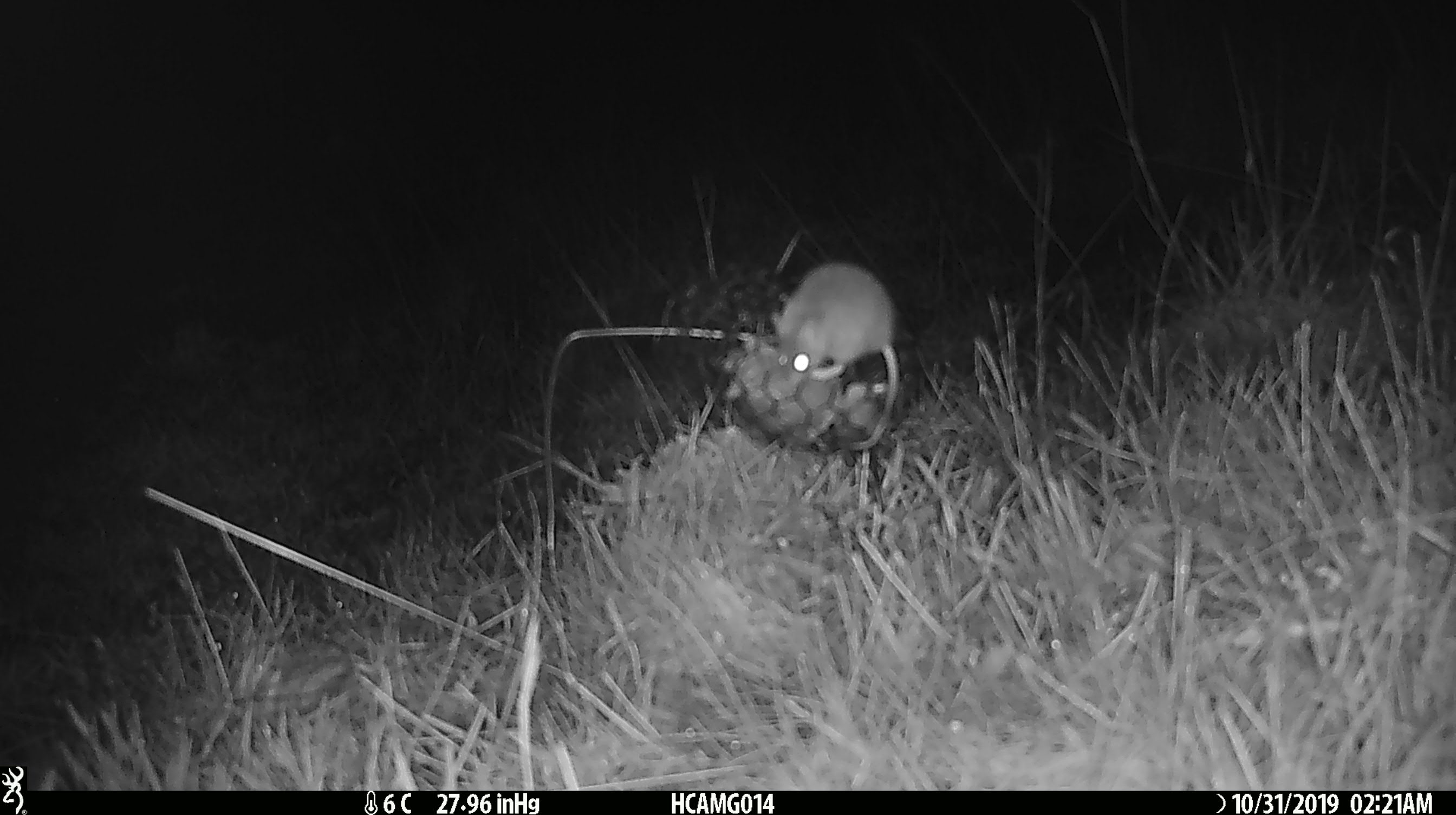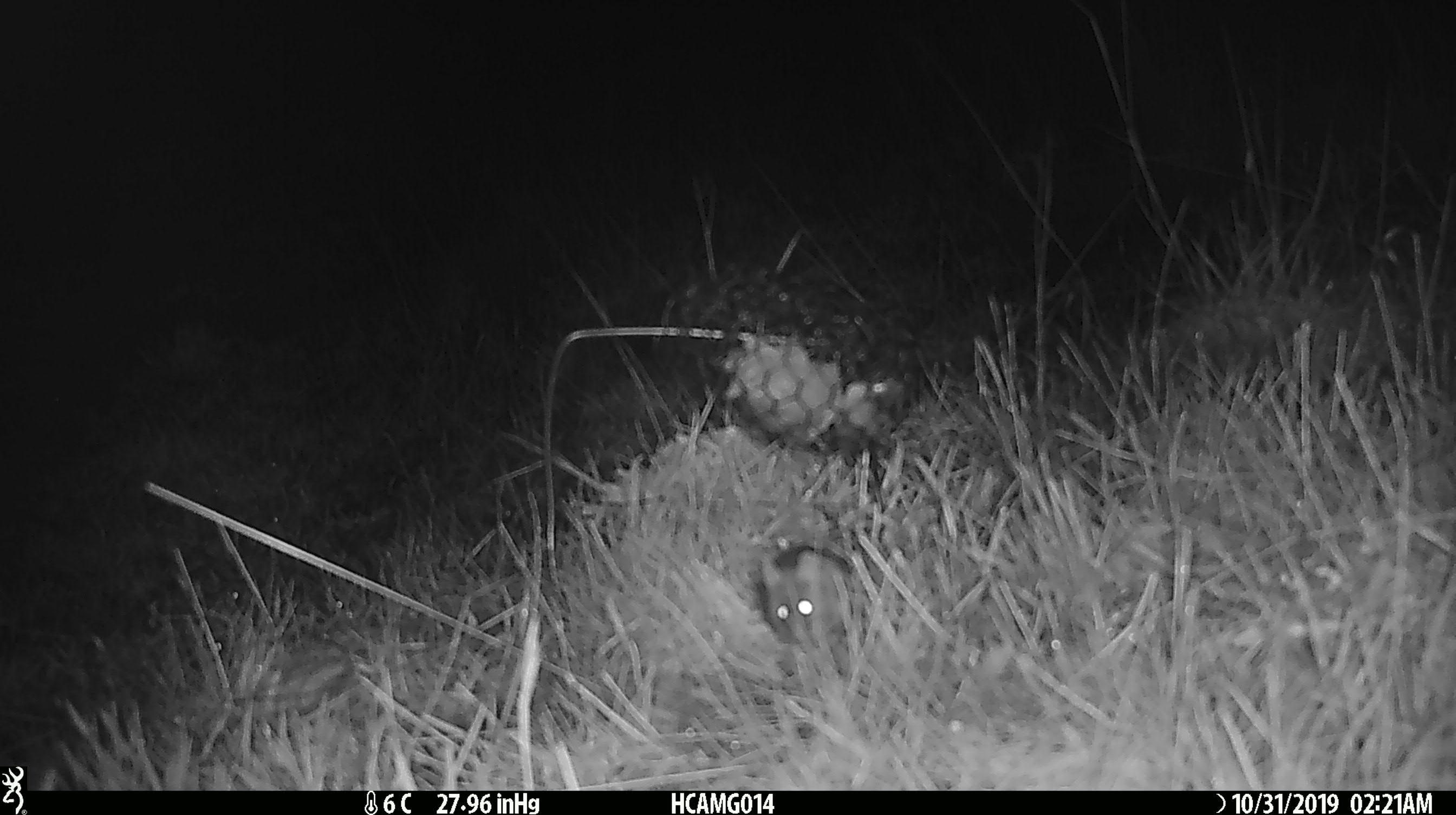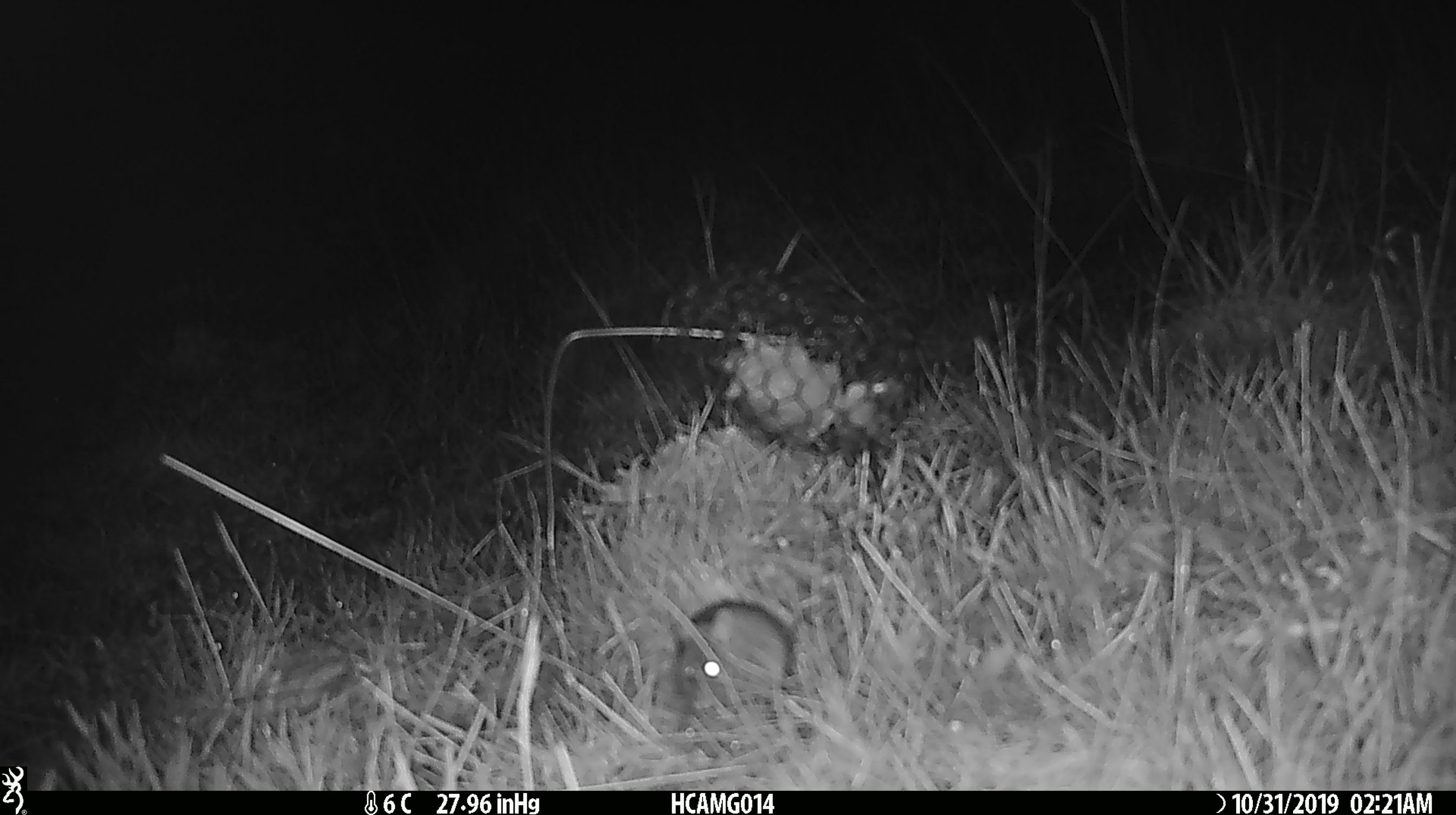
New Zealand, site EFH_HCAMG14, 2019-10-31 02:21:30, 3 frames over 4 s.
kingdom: Animalia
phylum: Chordata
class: Mammalia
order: Rodentia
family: Muridae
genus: Mus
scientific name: Mus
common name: mouse